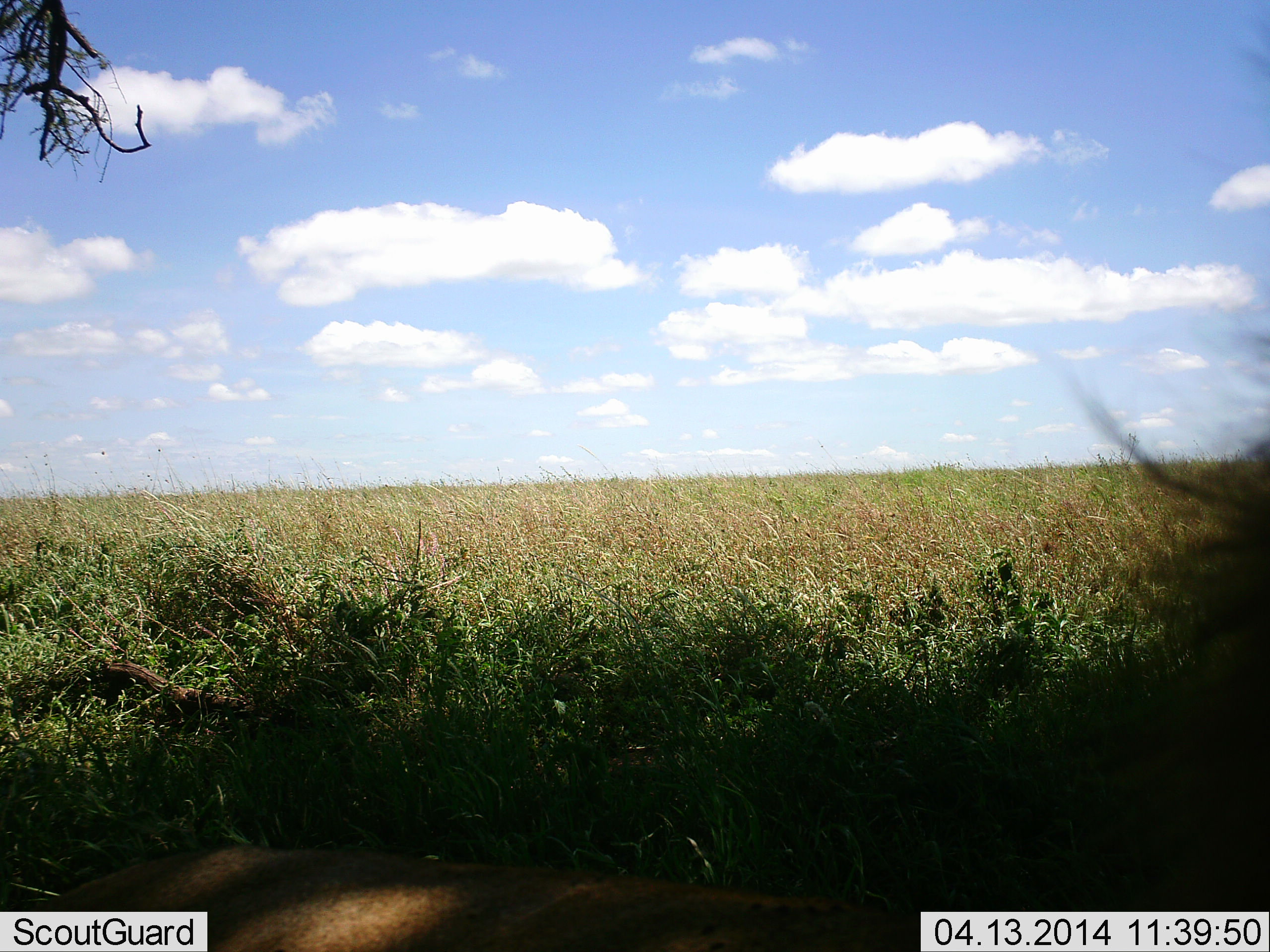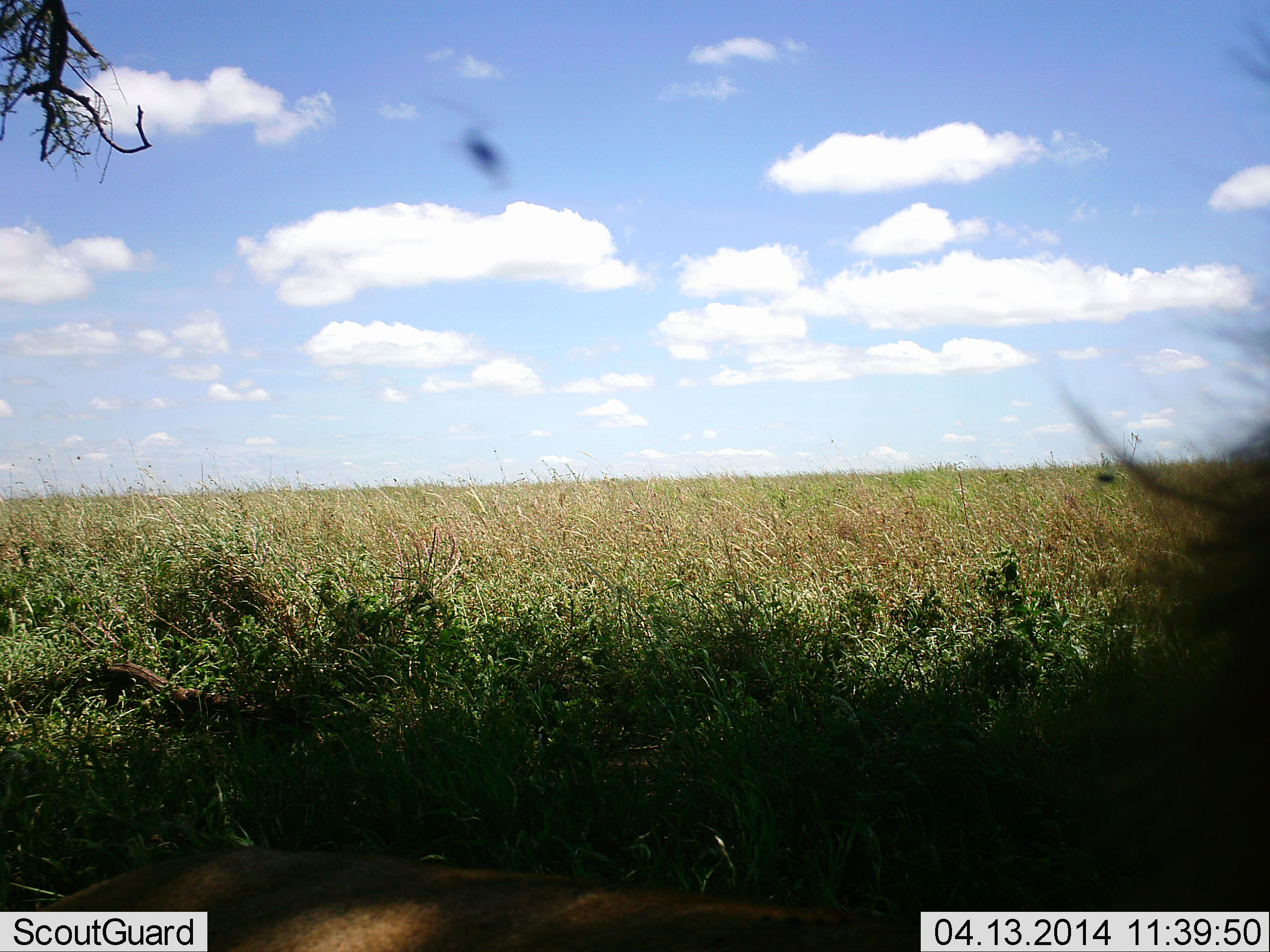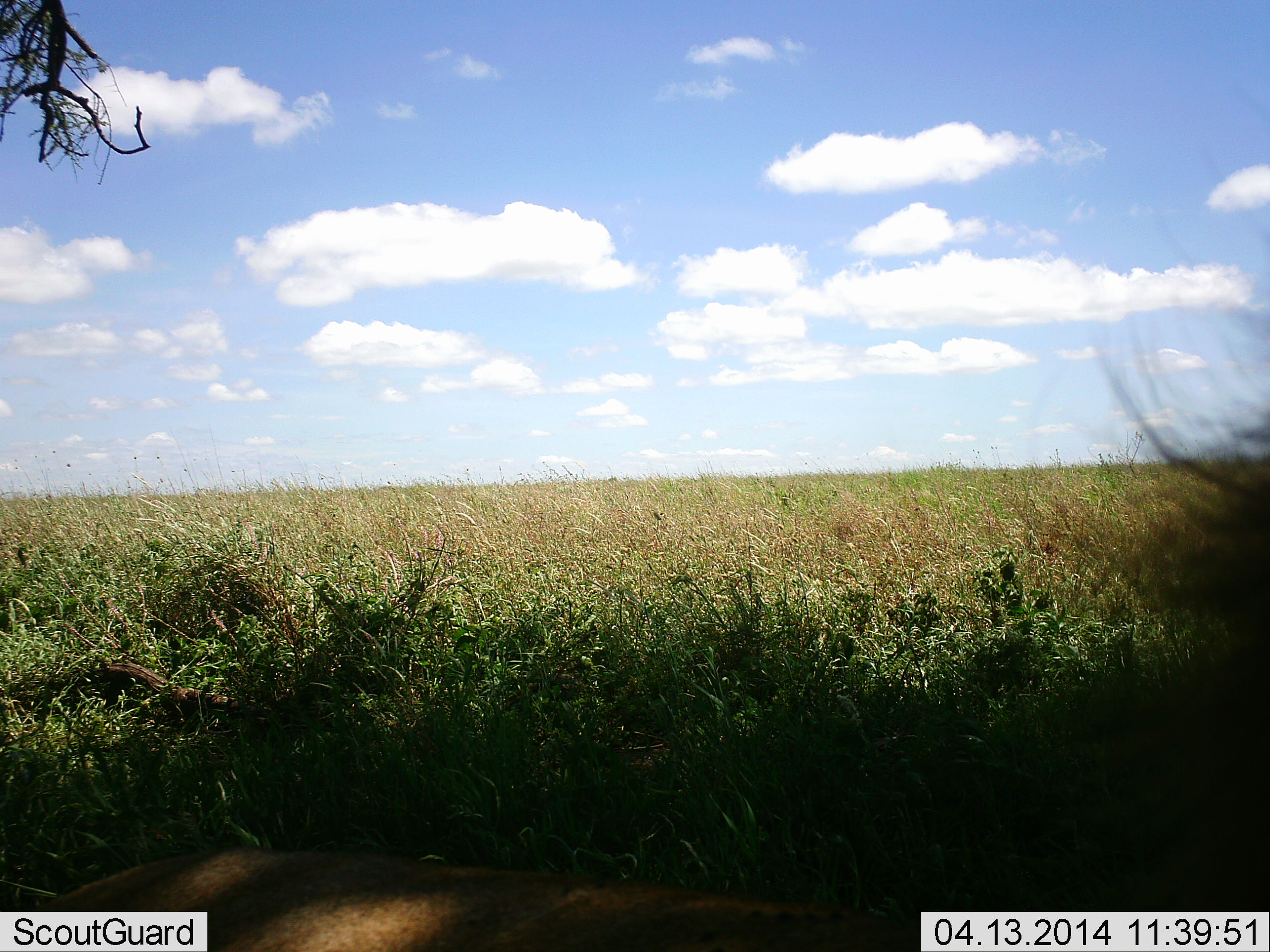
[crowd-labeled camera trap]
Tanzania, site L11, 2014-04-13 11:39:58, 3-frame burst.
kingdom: Animalia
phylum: Chordata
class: Mammalia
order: Carnivora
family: Felidae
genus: Panthera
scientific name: Panthera leo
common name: lion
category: lionmale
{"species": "lionmale (lion) (Panthera leo)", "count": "1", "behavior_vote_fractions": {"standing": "43%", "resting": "57%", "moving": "0%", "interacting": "0%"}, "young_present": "0%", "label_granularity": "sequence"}